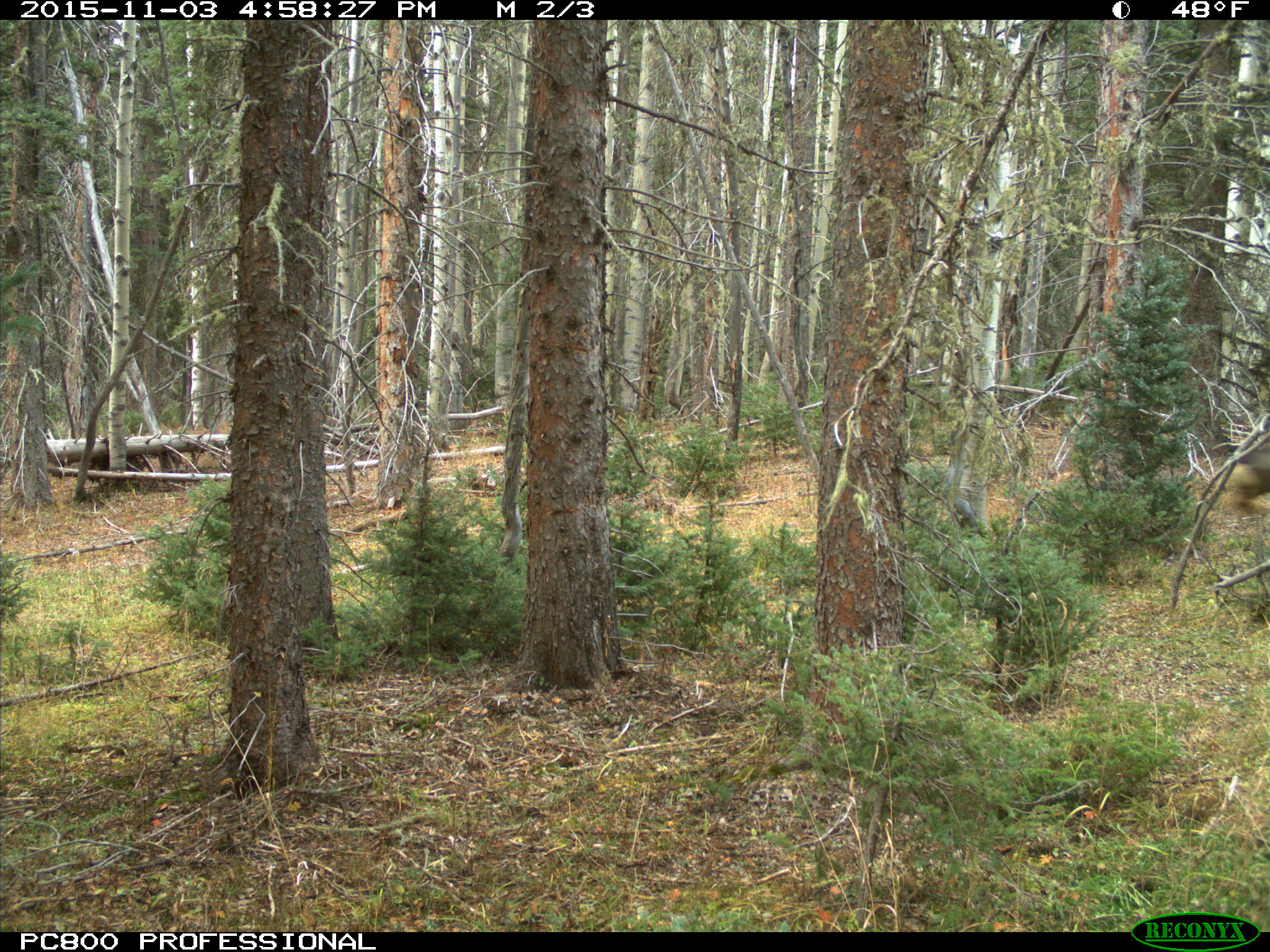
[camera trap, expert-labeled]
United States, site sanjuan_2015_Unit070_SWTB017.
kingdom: Animalia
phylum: Chordata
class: Mammalia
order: Artiodactyla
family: Cervidae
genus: Odocoileus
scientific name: Odocoileus hemionus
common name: mule deer